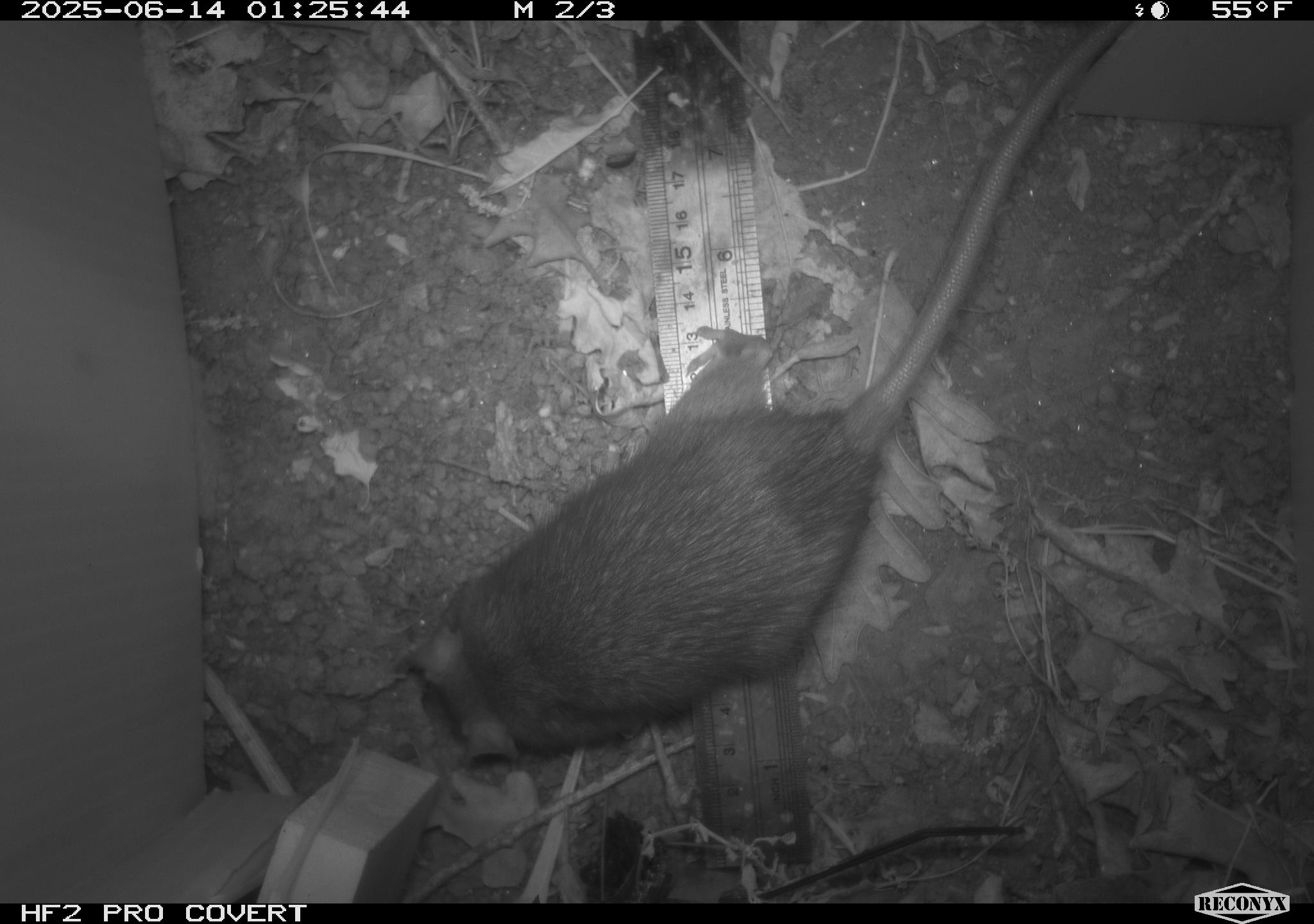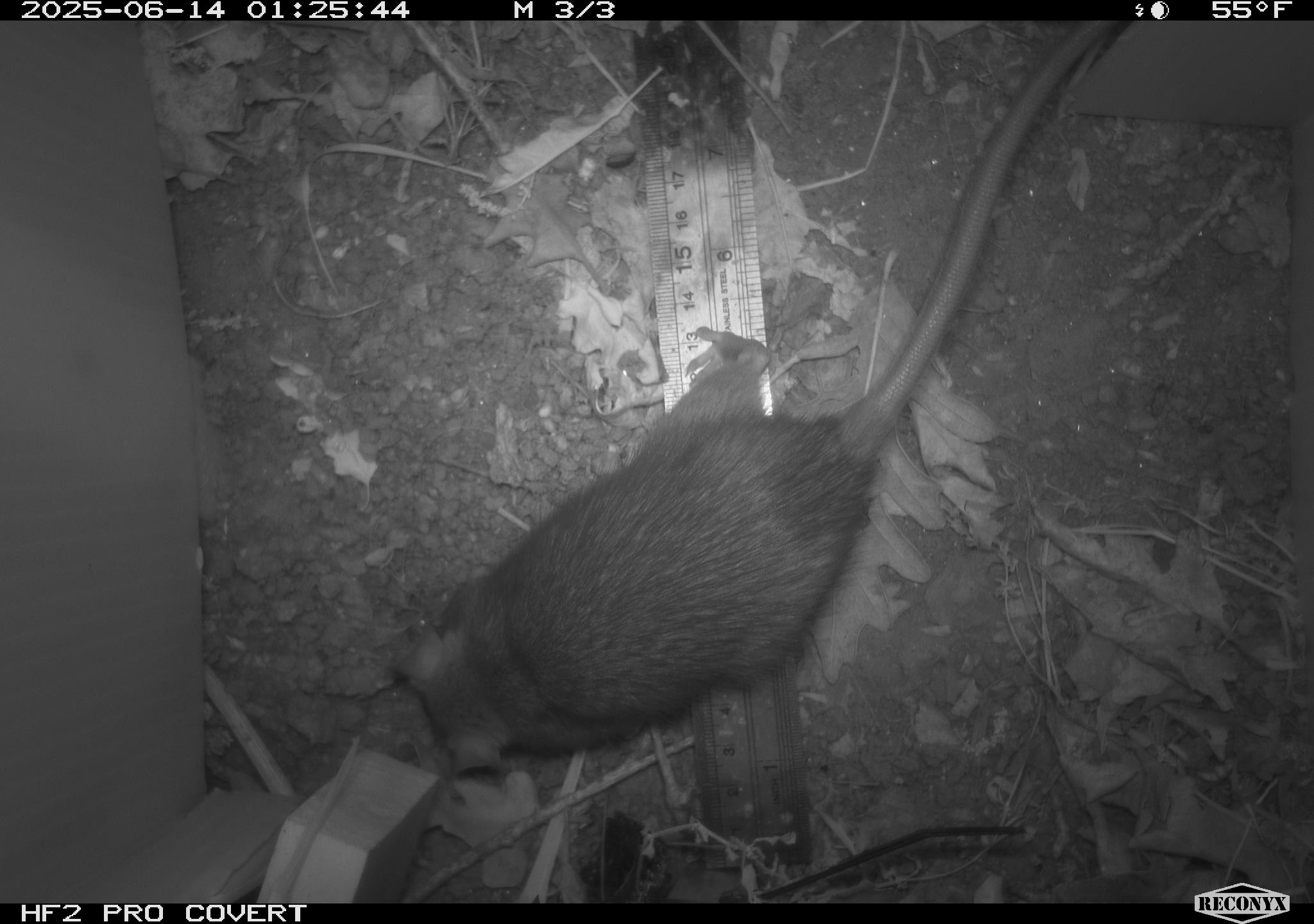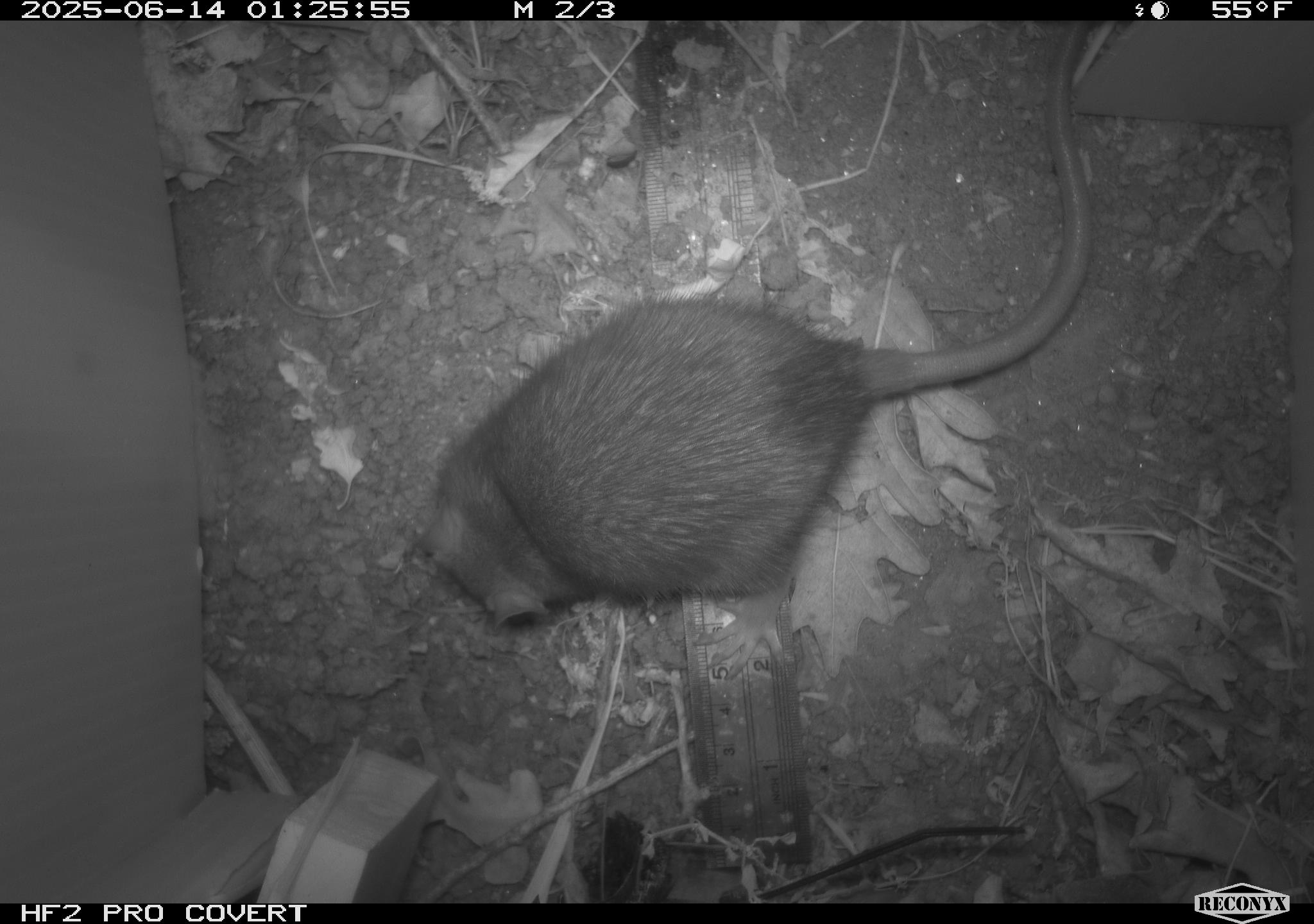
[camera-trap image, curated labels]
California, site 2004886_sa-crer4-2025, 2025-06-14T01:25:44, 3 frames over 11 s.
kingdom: Animalia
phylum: Chordata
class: Mammalia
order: Rodentia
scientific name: Rodentia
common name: rodent